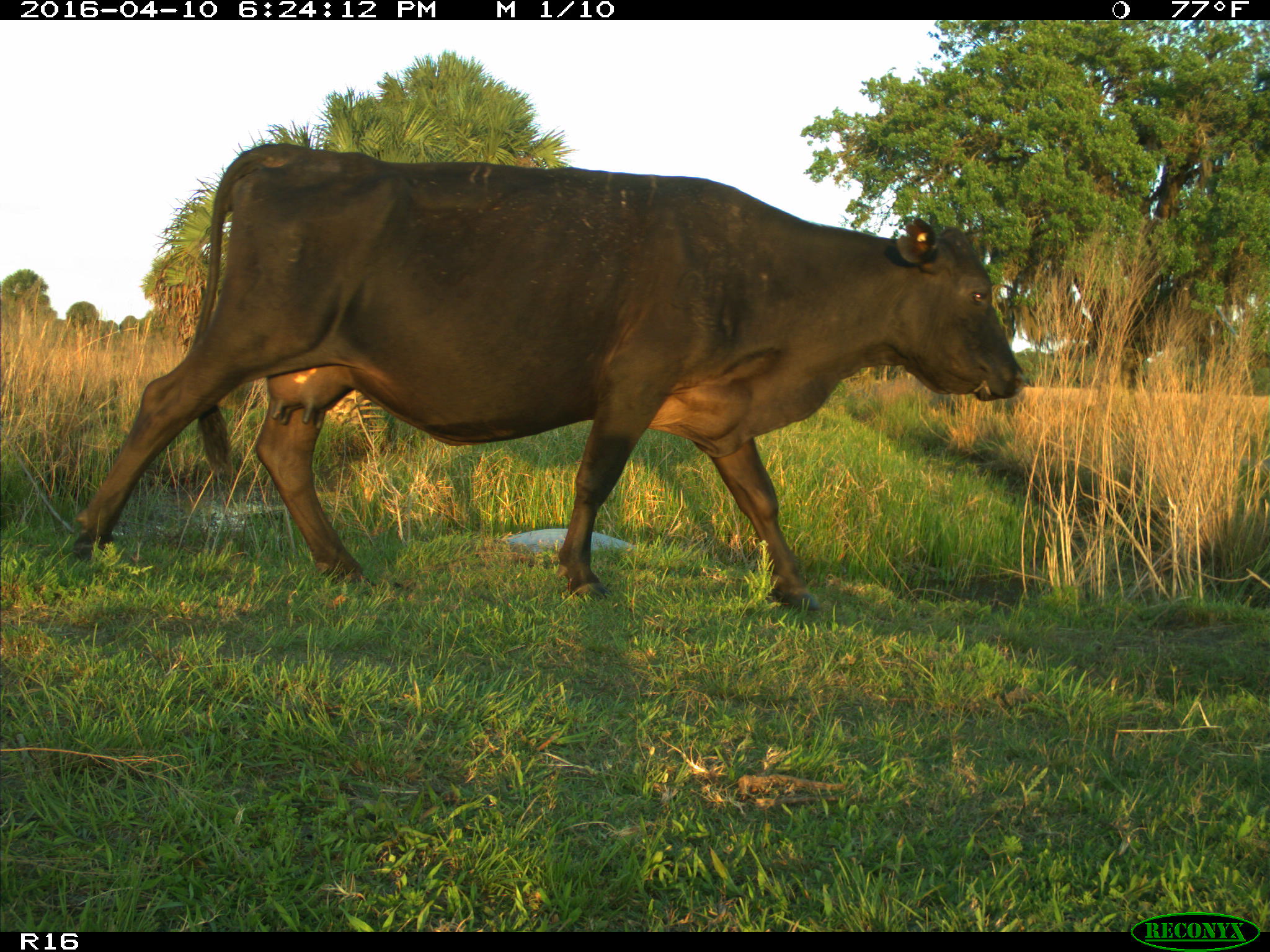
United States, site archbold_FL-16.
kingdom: Animalia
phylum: Chordata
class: Mammalia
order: Artiodactyla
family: Bovidae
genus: Bos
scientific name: Bos taurus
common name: domestic cow